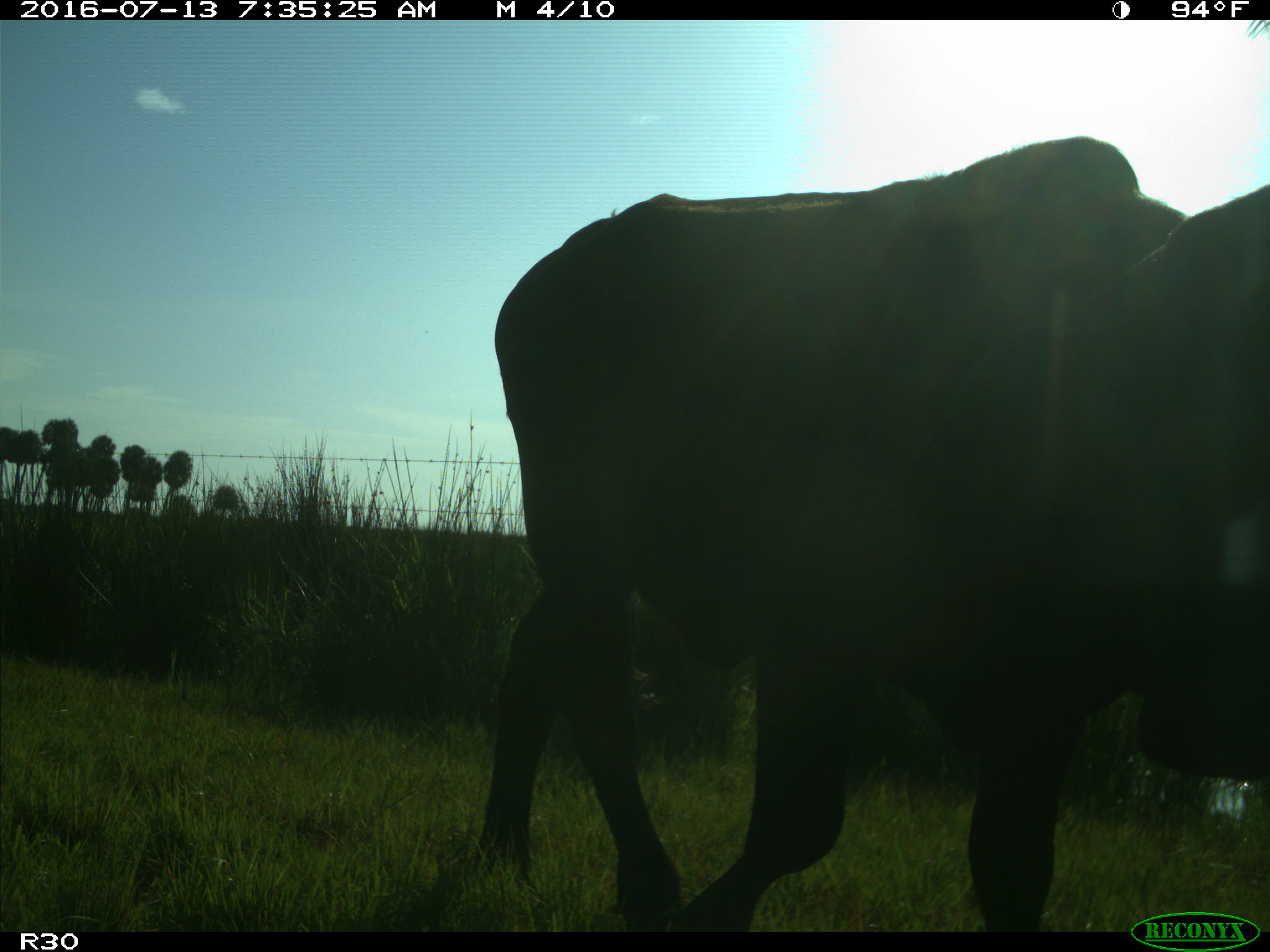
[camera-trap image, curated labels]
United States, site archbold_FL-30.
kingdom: Animalia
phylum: Chordata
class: Mammalia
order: Artiodactyla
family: Bovidae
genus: Bos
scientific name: Bos taurus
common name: domestic cow